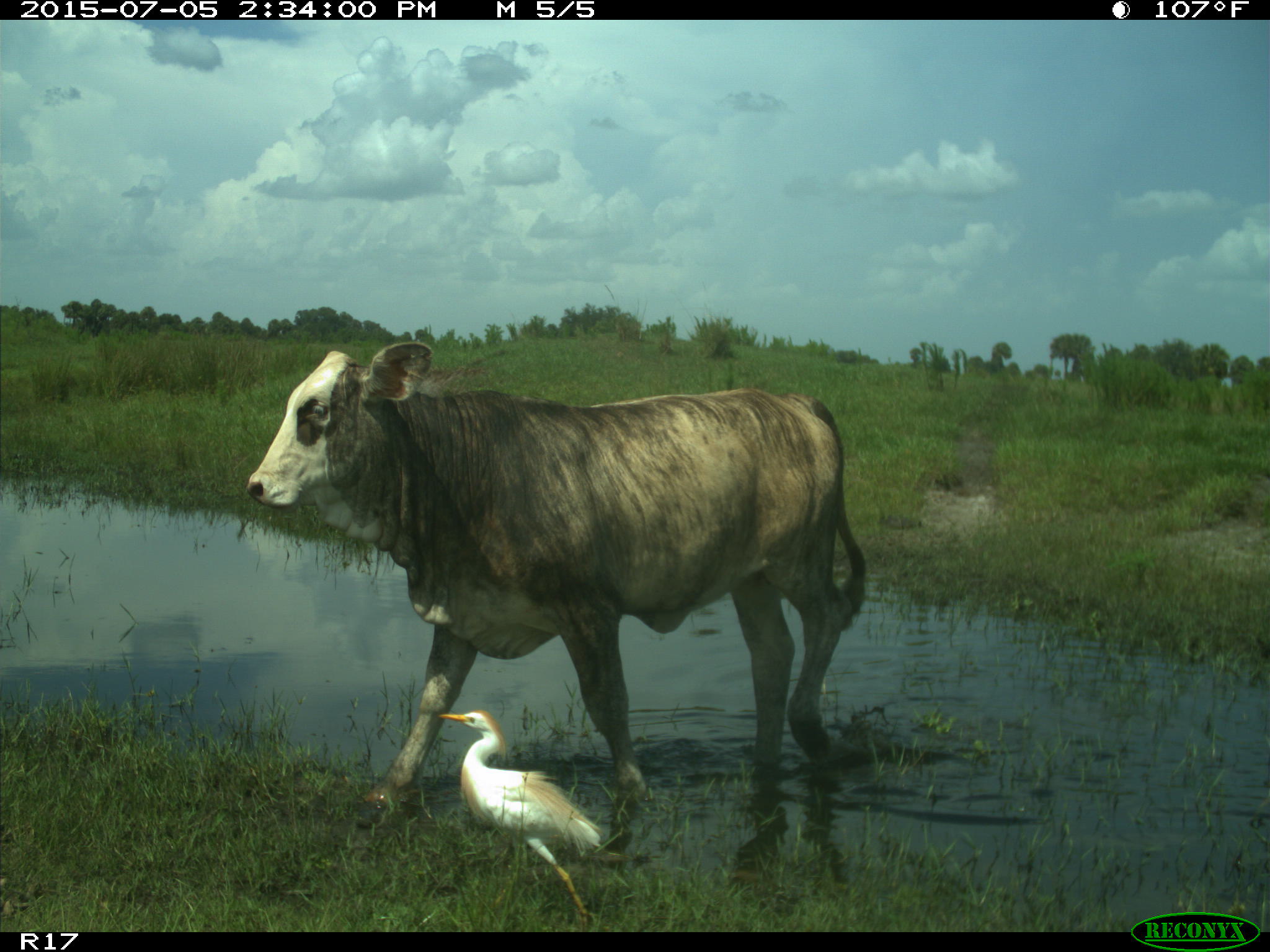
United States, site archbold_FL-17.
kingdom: Animalia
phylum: Chordata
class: Mammalia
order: Artiodactyla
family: Bovidae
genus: Bos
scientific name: Bos taurus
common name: domestic cow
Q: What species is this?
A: Bos taurus (domestic cow).